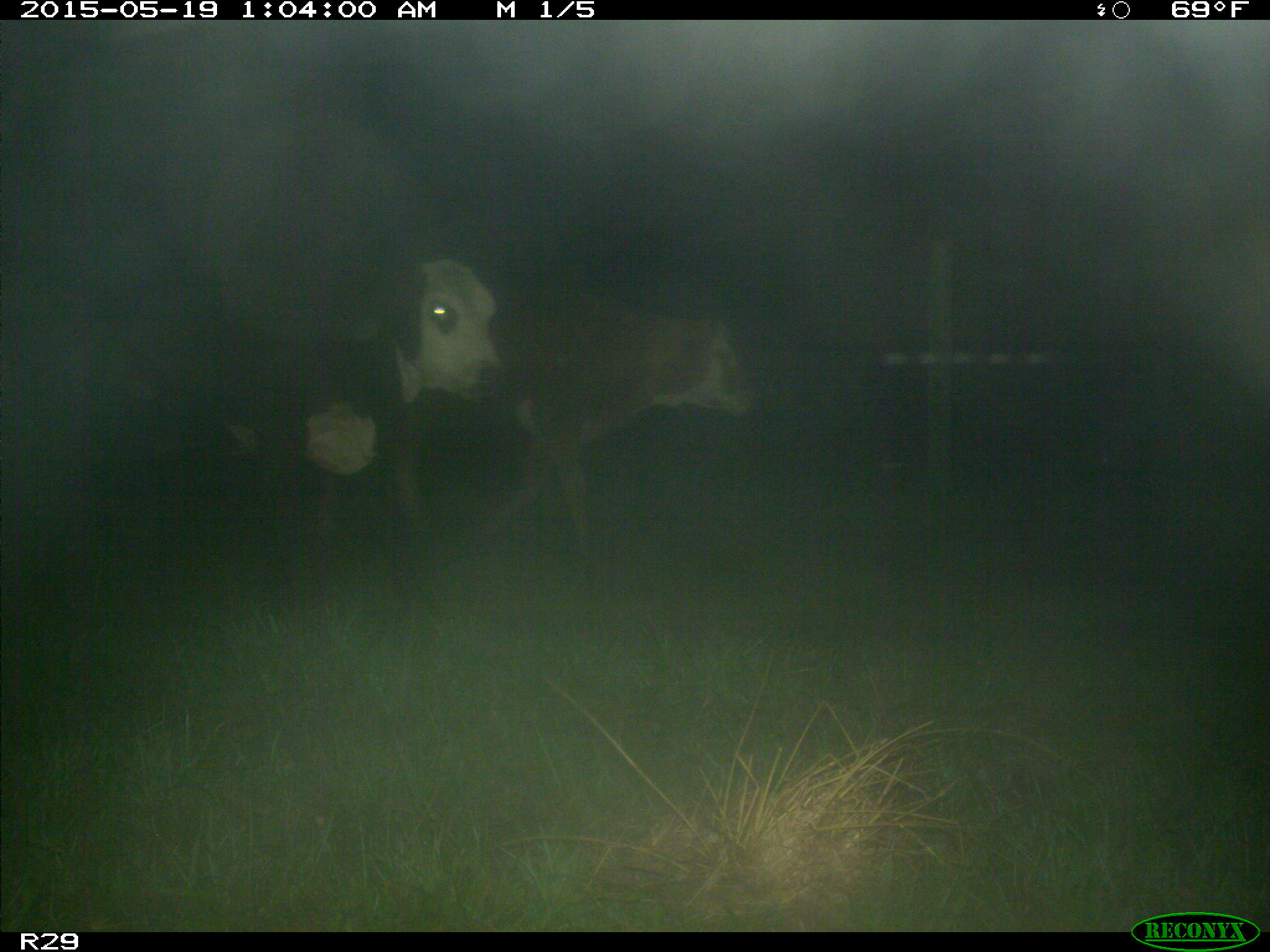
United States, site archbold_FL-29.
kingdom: Animalia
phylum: Chordata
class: Mammalia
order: Artiodactyla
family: Bovidae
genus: Bos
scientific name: Bos taurus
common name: domestic cow